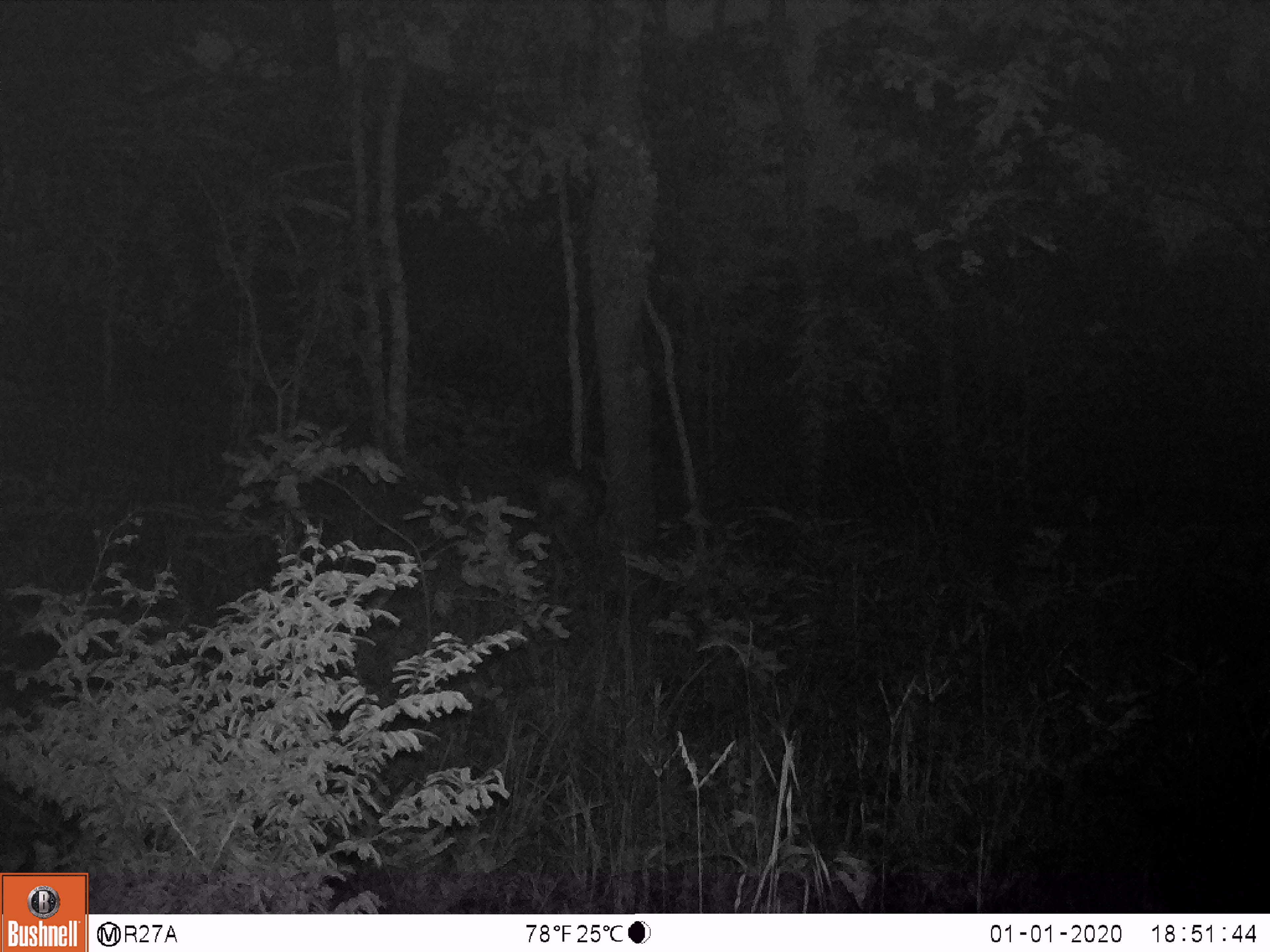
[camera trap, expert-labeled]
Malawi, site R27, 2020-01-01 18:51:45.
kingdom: Animalia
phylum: Chordata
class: Mammalia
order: Artiodactyla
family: Bovidae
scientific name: Antilopinae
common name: small antelope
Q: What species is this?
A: Small antelope (Antilopinae).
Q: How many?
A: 1.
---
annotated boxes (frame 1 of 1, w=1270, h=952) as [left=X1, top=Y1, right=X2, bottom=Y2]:
small antelope: [left=510, top=453, right=632, bottom=593]